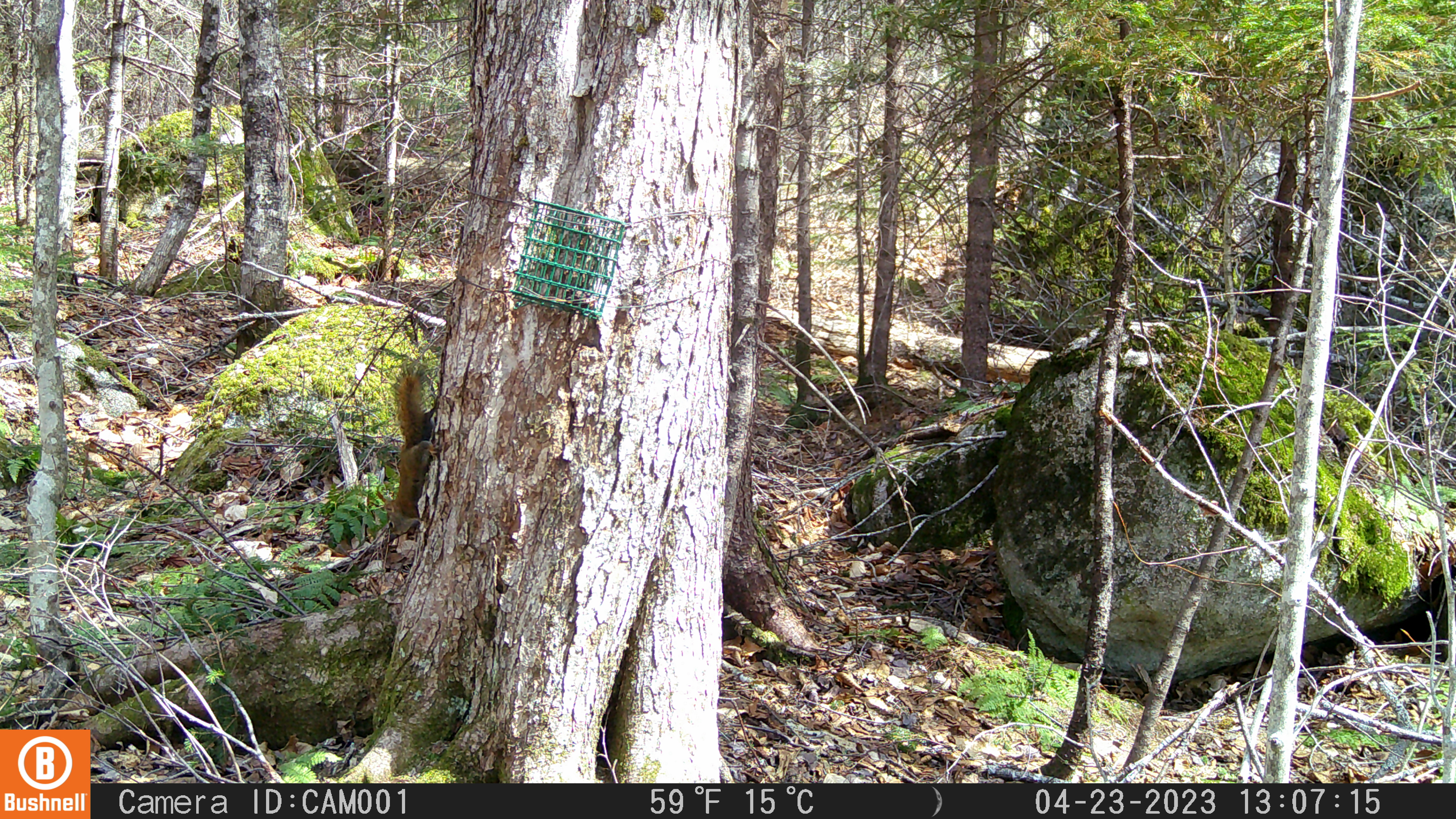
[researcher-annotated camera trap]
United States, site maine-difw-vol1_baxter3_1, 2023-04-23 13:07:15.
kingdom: Animalia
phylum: Chordata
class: Mammalia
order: Rodentia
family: Sciuridae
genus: Tamiasciurus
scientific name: Tamiasciurus hudsonicus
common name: red squirrel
Red squirrel (Tamiasciurus hudsonicus).